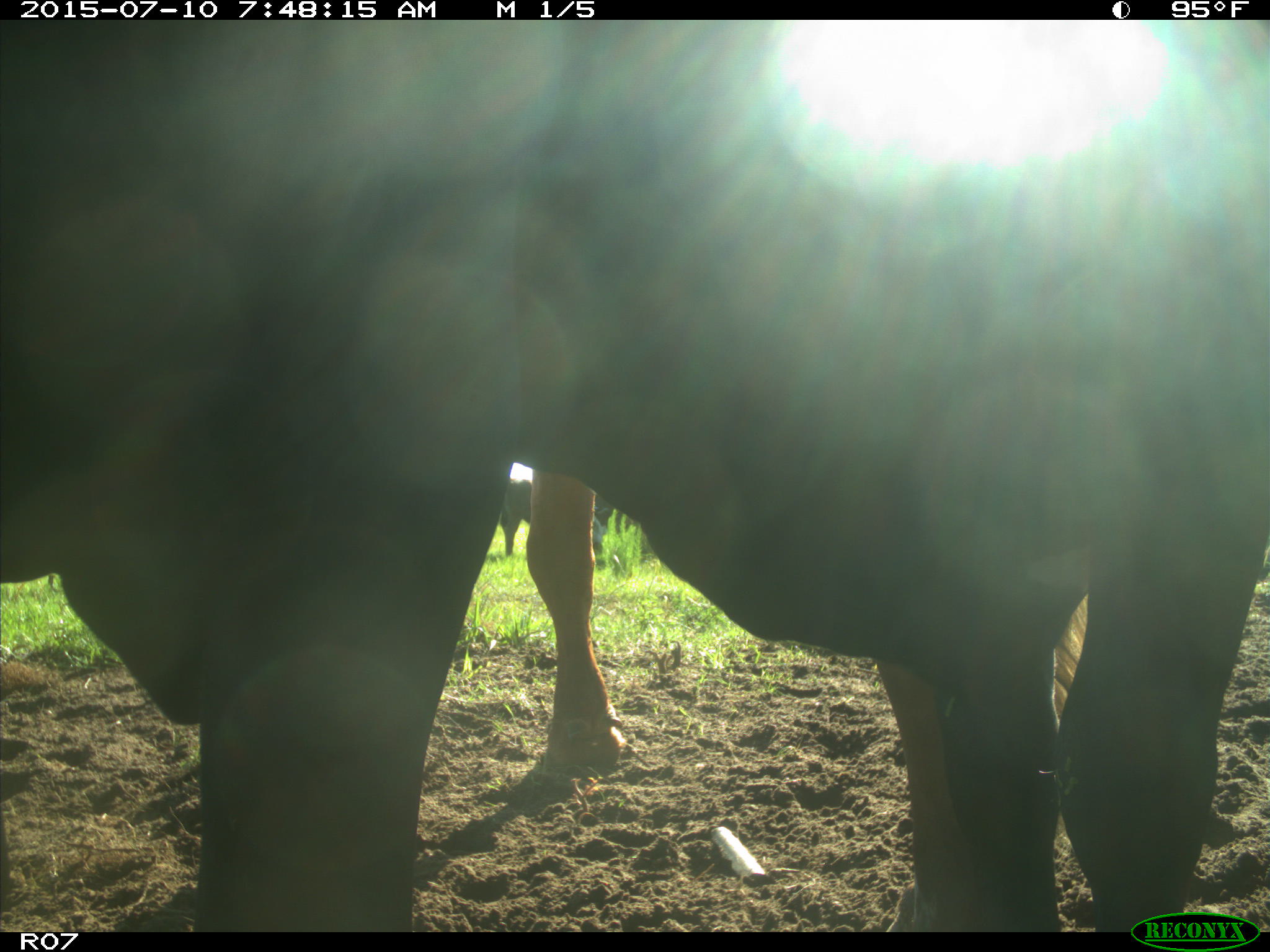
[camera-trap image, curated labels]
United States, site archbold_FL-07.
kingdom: Animalia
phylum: Chordata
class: Mammalia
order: Artiodactyla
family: Bovidae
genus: Bos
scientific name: Bos taurus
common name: domestic cow